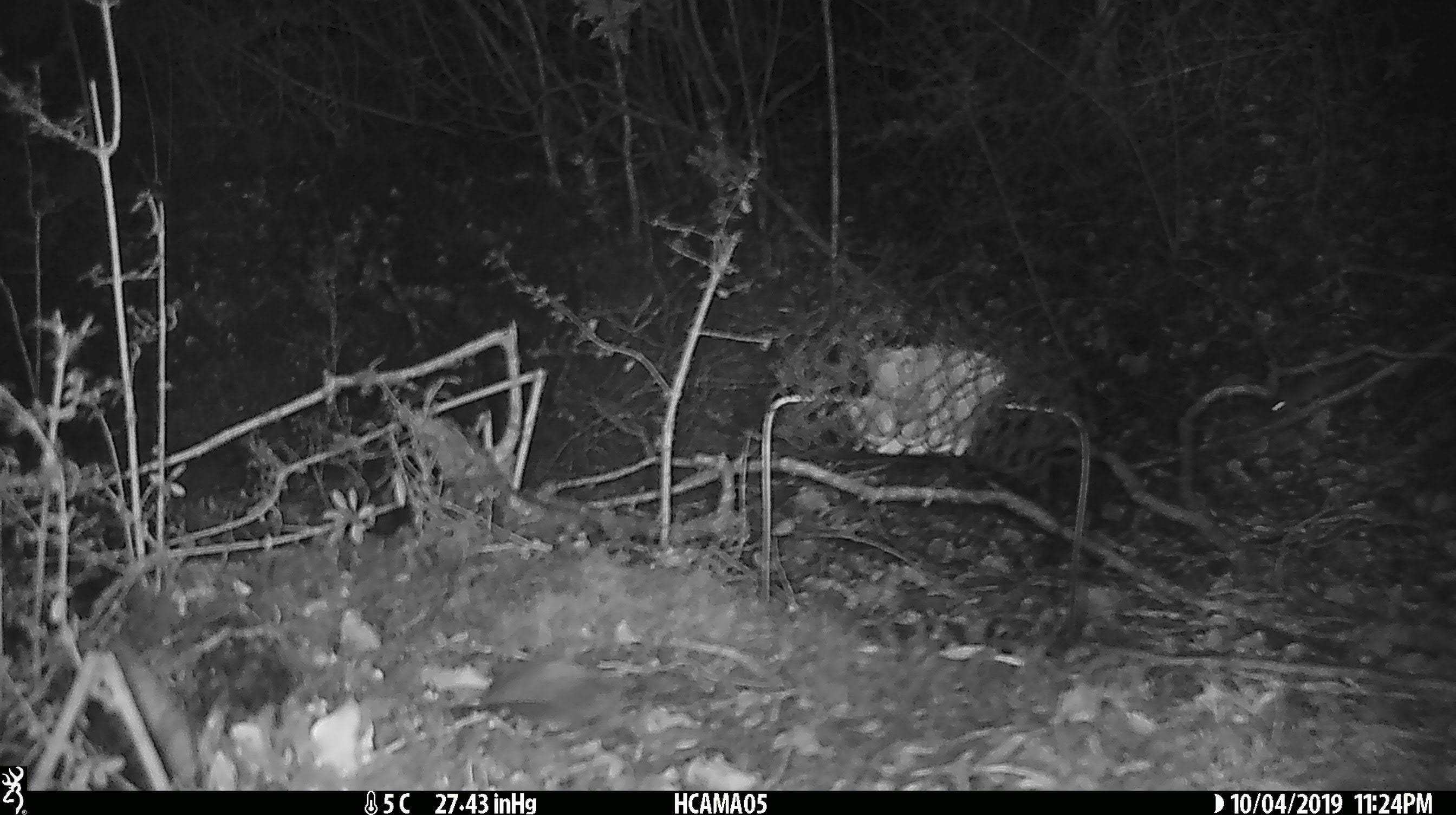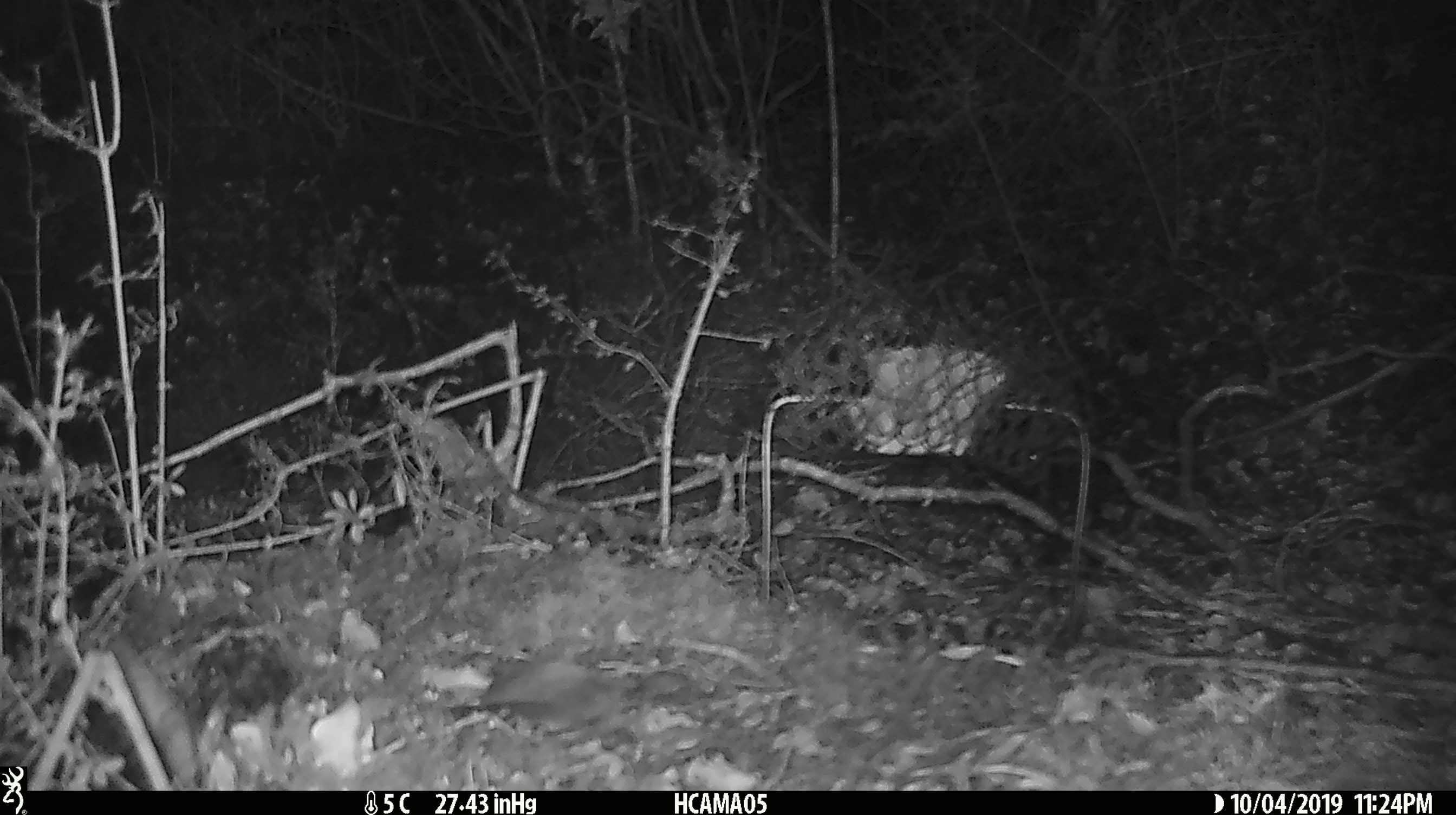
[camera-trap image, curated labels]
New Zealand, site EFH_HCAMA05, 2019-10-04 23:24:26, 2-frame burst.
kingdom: Animalia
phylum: Chordata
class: Mammalia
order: Rodentia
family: Muridae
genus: Mus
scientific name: Mus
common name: mouse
Mouse (Mus).